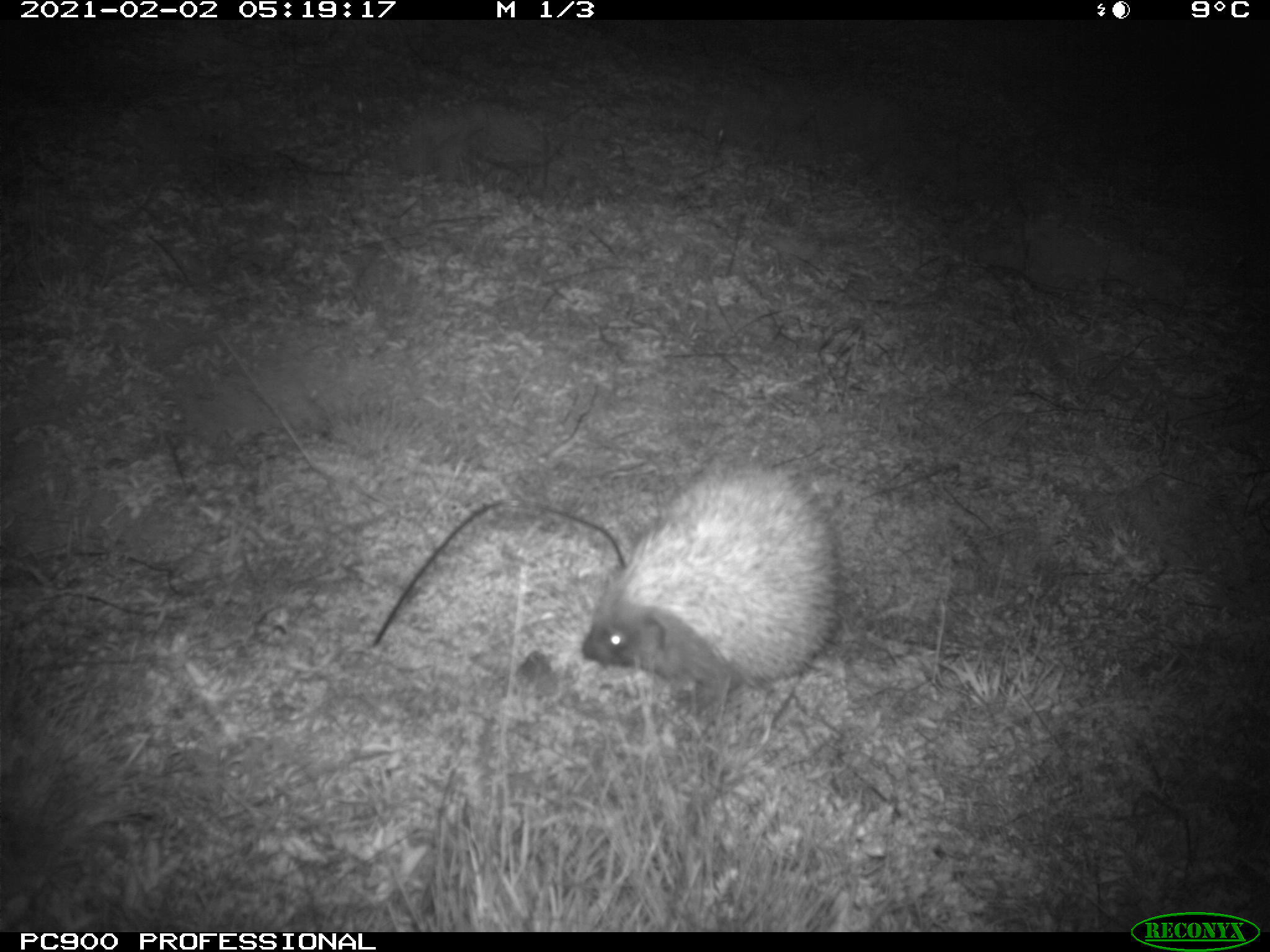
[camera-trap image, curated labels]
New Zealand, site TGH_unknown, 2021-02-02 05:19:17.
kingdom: Animalia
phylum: Chordata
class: Mammalia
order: Eulipotyphla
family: Erinaceidae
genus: Erinaceus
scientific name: Erinaceus europaeus europaeus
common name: european hedgehog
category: hedgehog